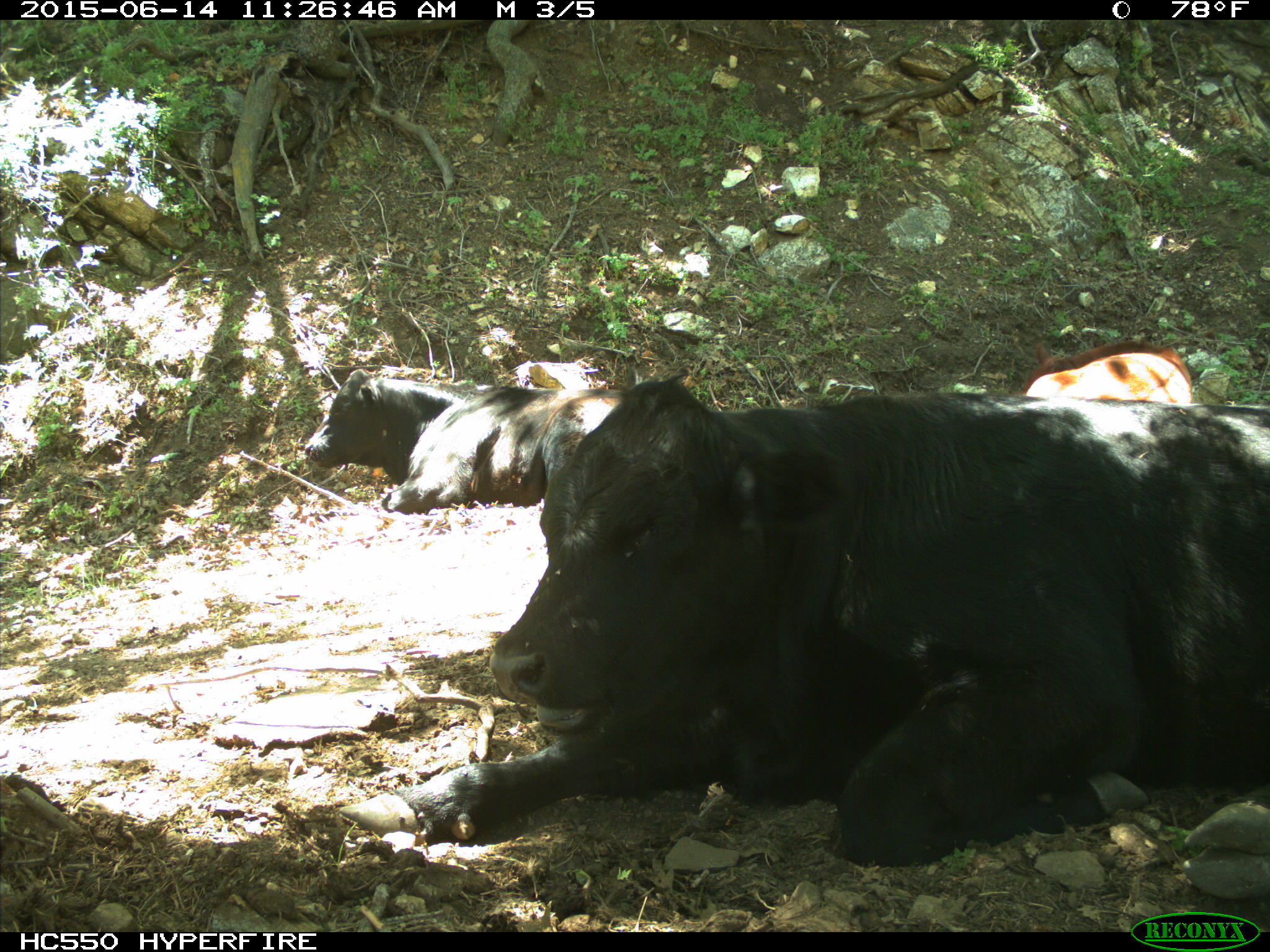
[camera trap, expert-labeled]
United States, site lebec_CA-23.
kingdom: Animalia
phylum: Chordata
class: Mammalia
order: Artiodactyla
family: Bovidae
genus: Bos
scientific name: Bos taurus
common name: domestic cow